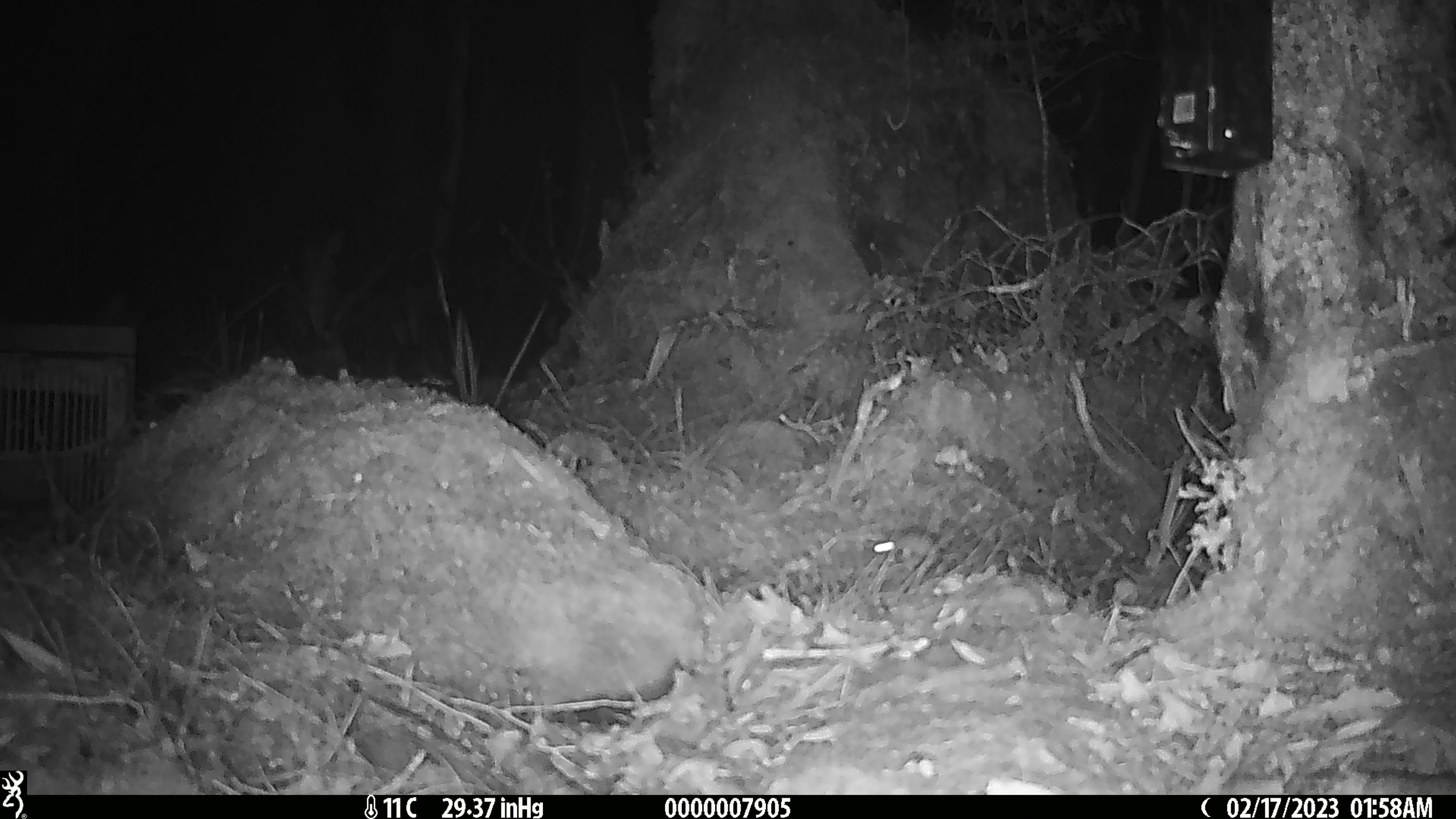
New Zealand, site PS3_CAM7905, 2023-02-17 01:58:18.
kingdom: Animalia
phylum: Chordata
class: Mammalia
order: Rodentia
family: Muridae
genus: Mus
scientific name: Mus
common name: mouse